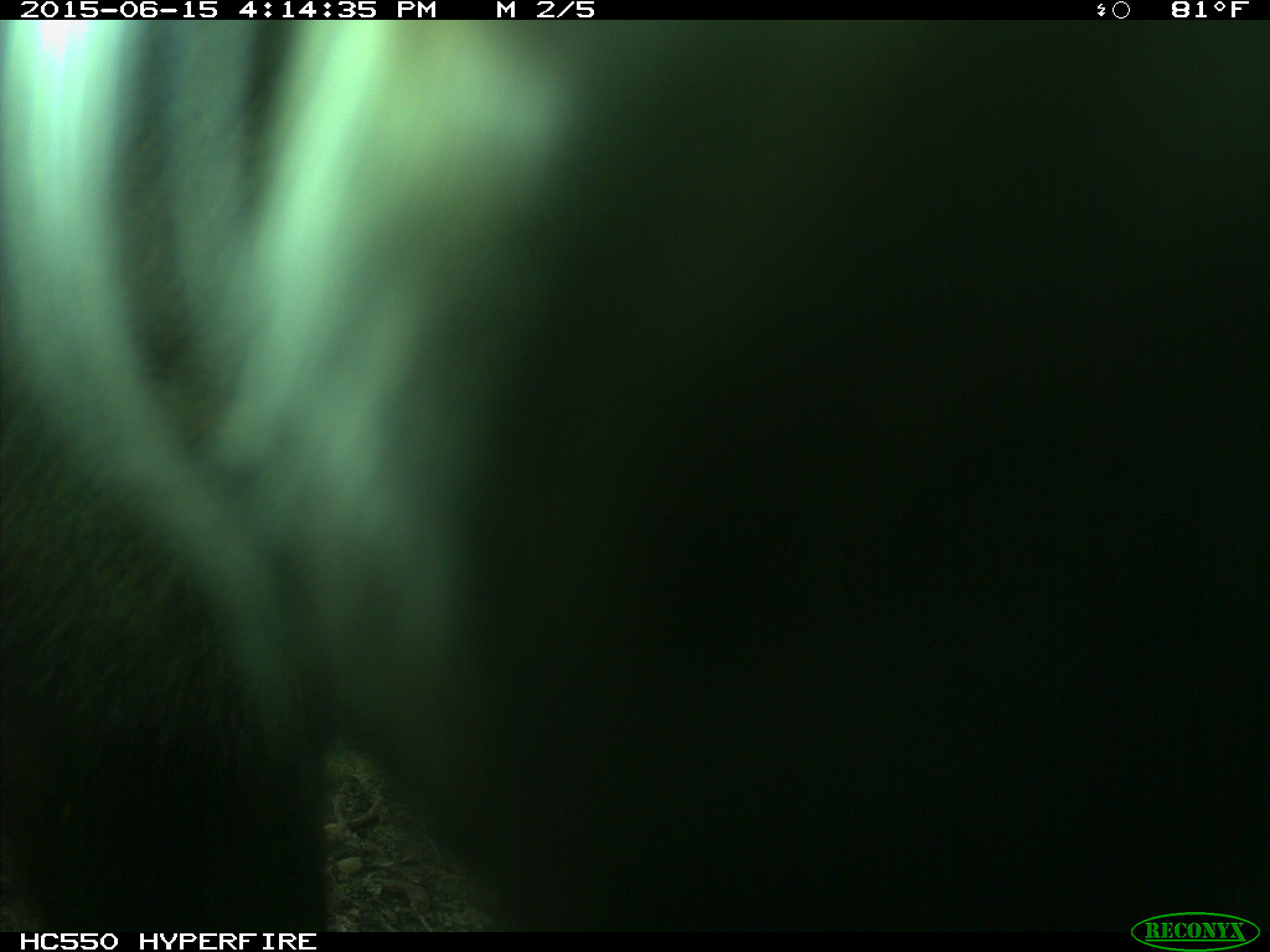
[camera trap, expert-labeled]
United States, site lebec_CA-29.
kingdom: Animalia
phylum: Chordata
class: Mammalia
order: Artiodactyla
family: Bovidae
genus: Bos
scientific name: Bos taurus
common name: domestic cow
Bos taurus (domestic cow).